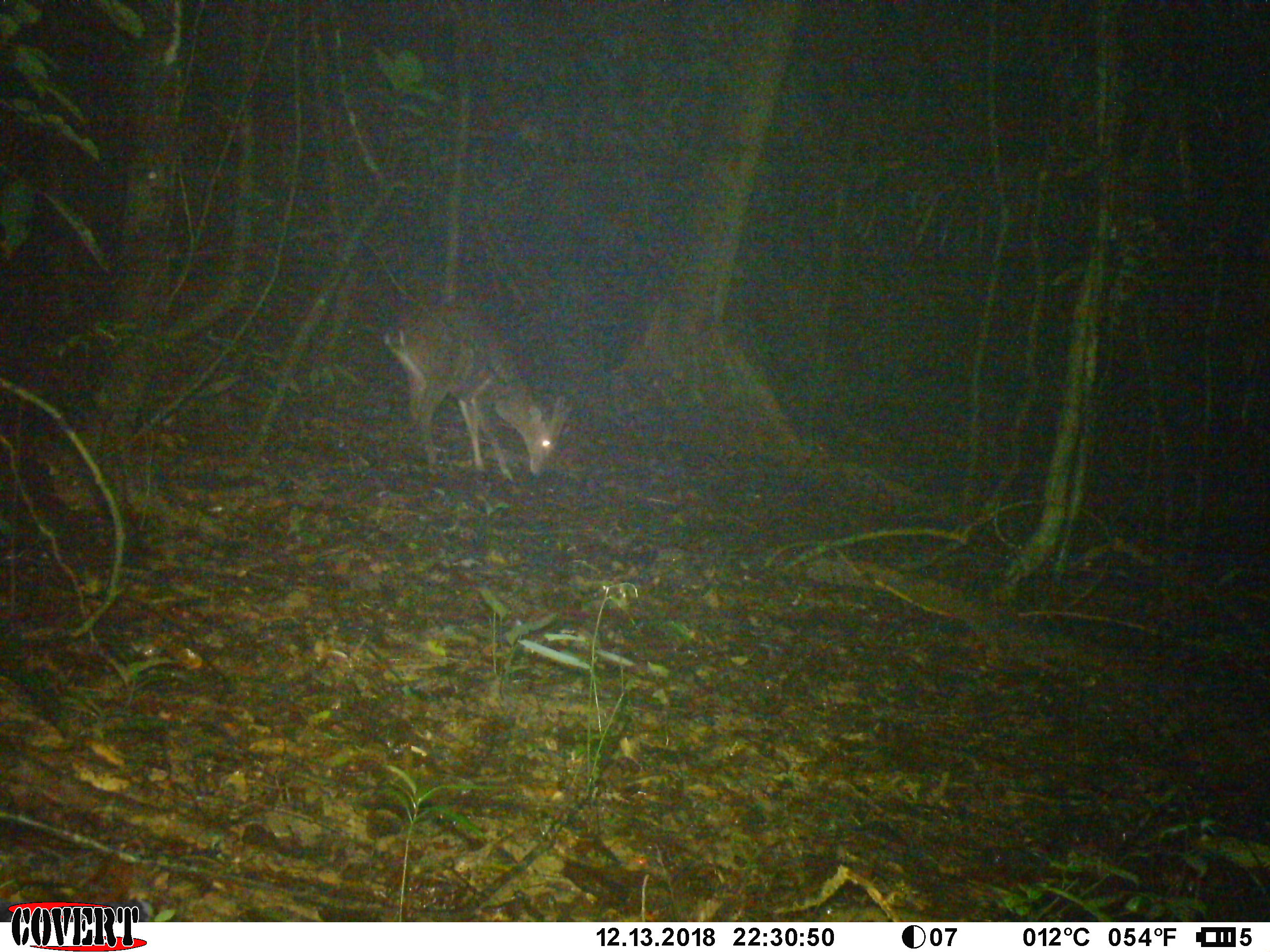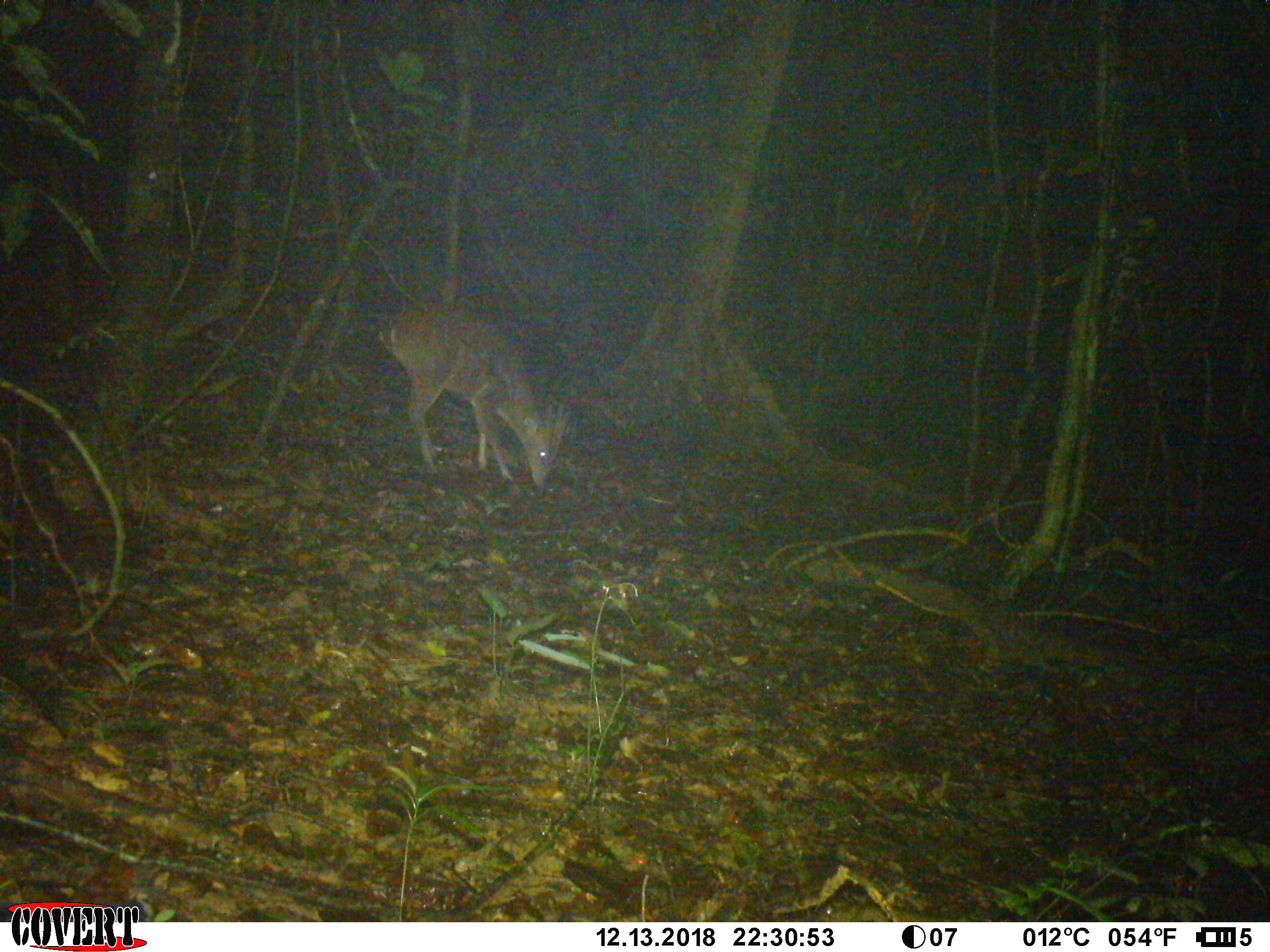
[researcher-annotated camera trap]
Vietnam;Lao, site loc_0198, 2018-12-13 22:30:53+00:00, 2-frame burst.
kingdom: Animalia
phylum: Chordata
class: Mammalia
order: Artiodactyla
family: Cervidae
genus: Muntiacus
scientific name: Muntiacus vuquangensis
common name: large-antlered muntjac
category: large antlered muntjac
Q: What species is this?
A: Large antlered muntjac (large-antlered muntjac) (Muntiacus vuquangensis).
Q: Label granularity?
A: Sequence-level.